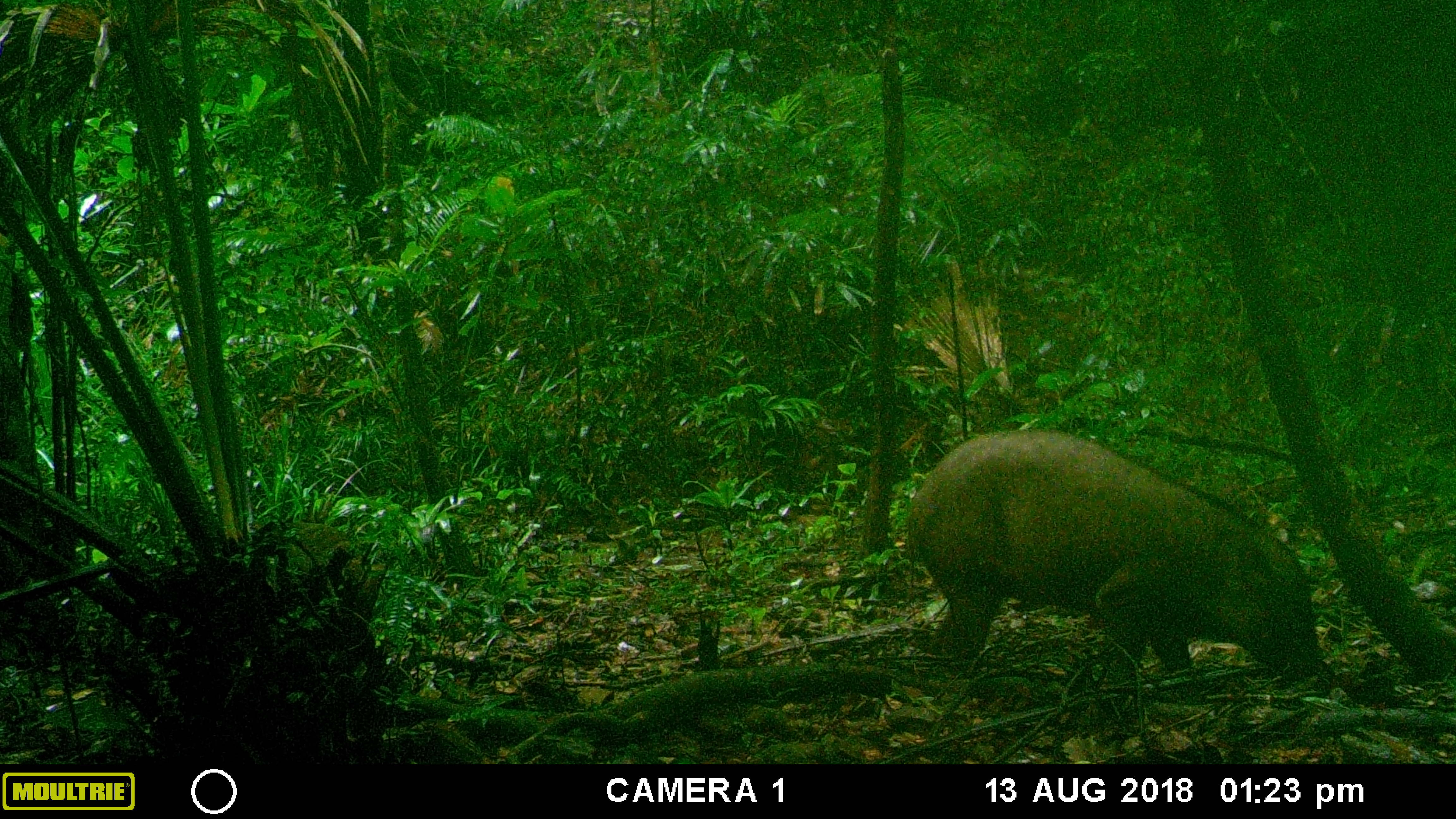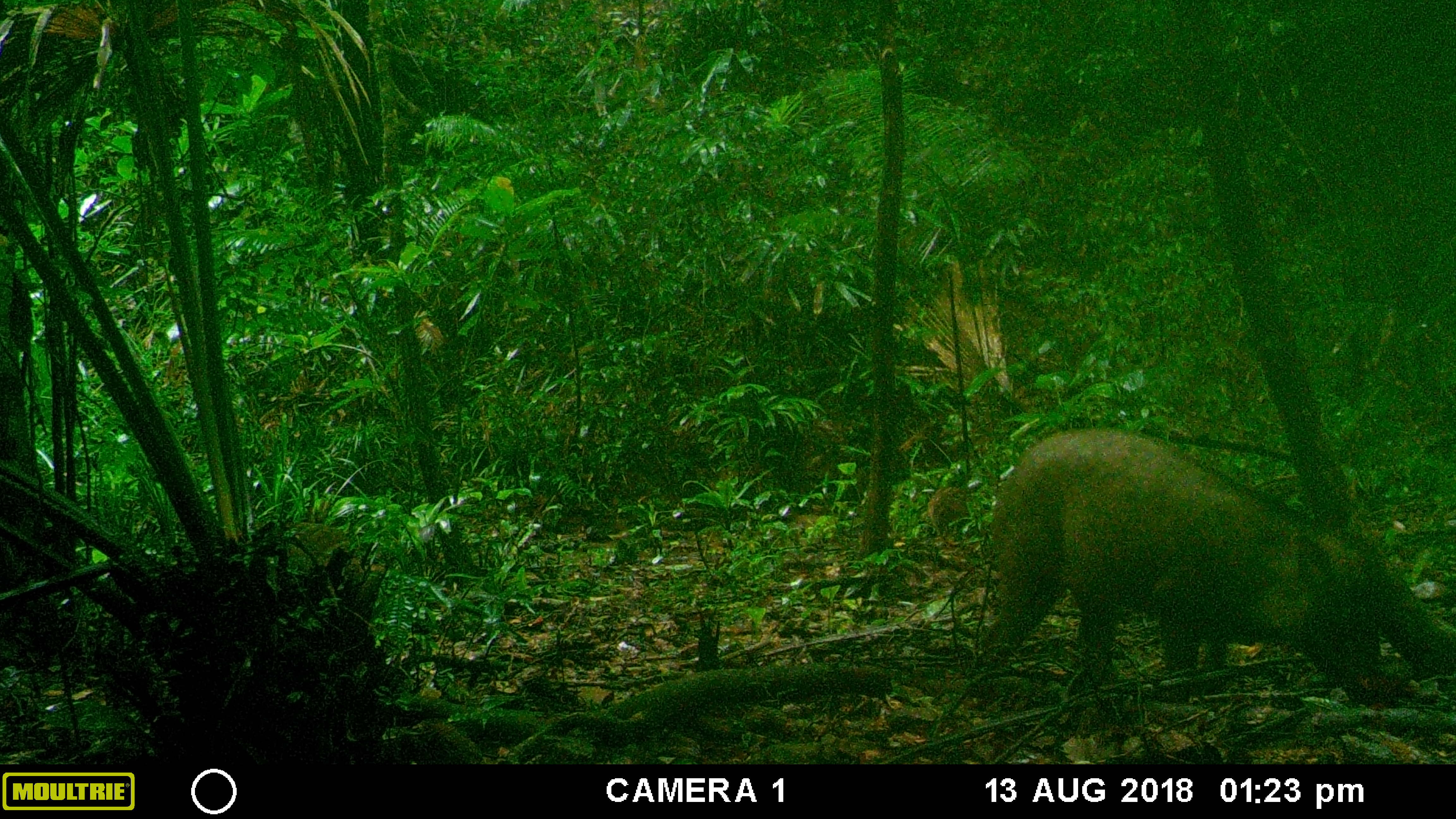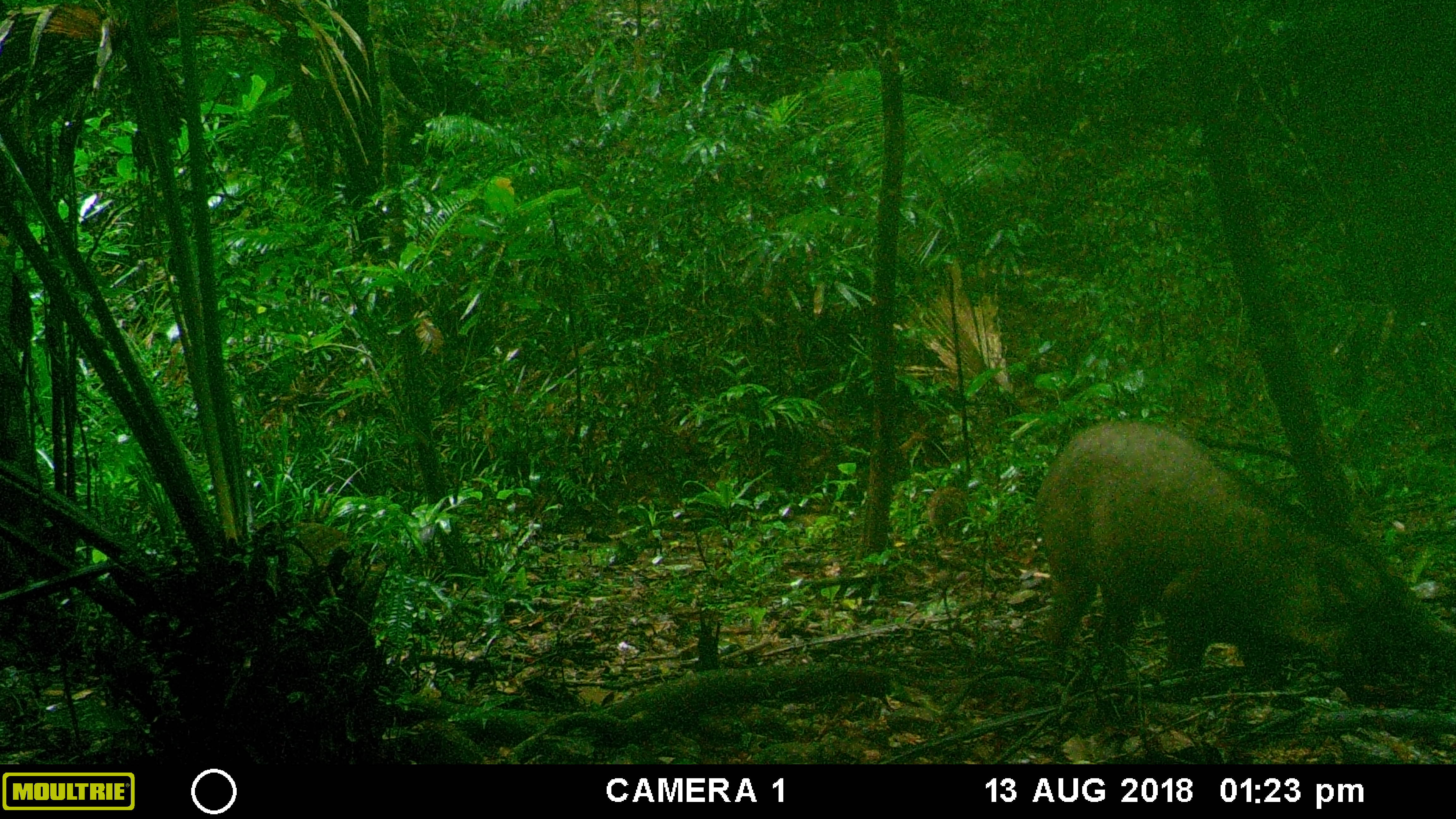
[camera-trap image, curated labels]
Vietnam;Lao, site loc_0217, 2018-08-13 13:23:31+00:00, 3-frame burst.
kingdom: Animalia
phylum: Chordata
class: Mammalia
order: Artiodactyla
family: Suidae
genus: Sus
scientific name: Sus scrofa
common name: eurasian wild pig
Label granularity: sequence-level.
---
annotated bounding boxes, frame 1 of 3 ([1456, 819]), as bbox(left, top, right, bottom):
eurasian wild pig: bbox(907, 427, 1322, 682)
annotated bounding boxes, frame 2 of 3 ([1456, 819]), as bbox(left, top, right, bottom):
eurasian wild pig: bbox(966, 426, 1411, 703)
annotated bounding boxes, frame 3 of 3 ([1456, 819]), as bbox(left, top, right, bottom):
eurasian wild pig: bbox(1034, 420, 1456, 704)